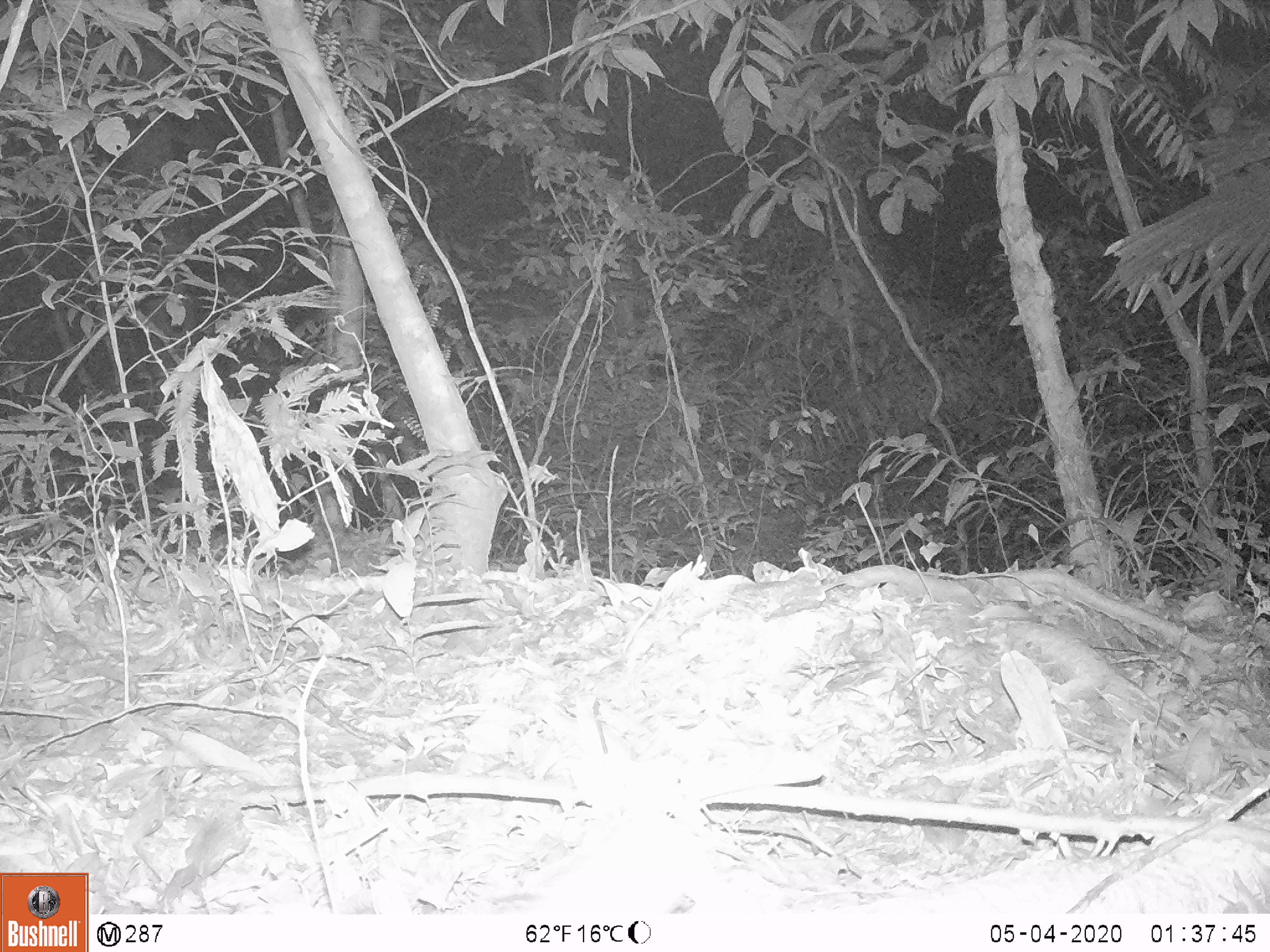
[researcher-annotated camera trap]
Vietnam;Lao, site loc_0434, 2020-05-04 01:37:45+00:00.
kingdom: Animalia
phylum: Chordata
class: Mammalia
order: Carnivora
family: Viverridae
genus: Paguma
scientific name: Paguma larvata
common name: masked palm civet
Masked palm civet (Paguma larvata). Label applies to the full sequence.